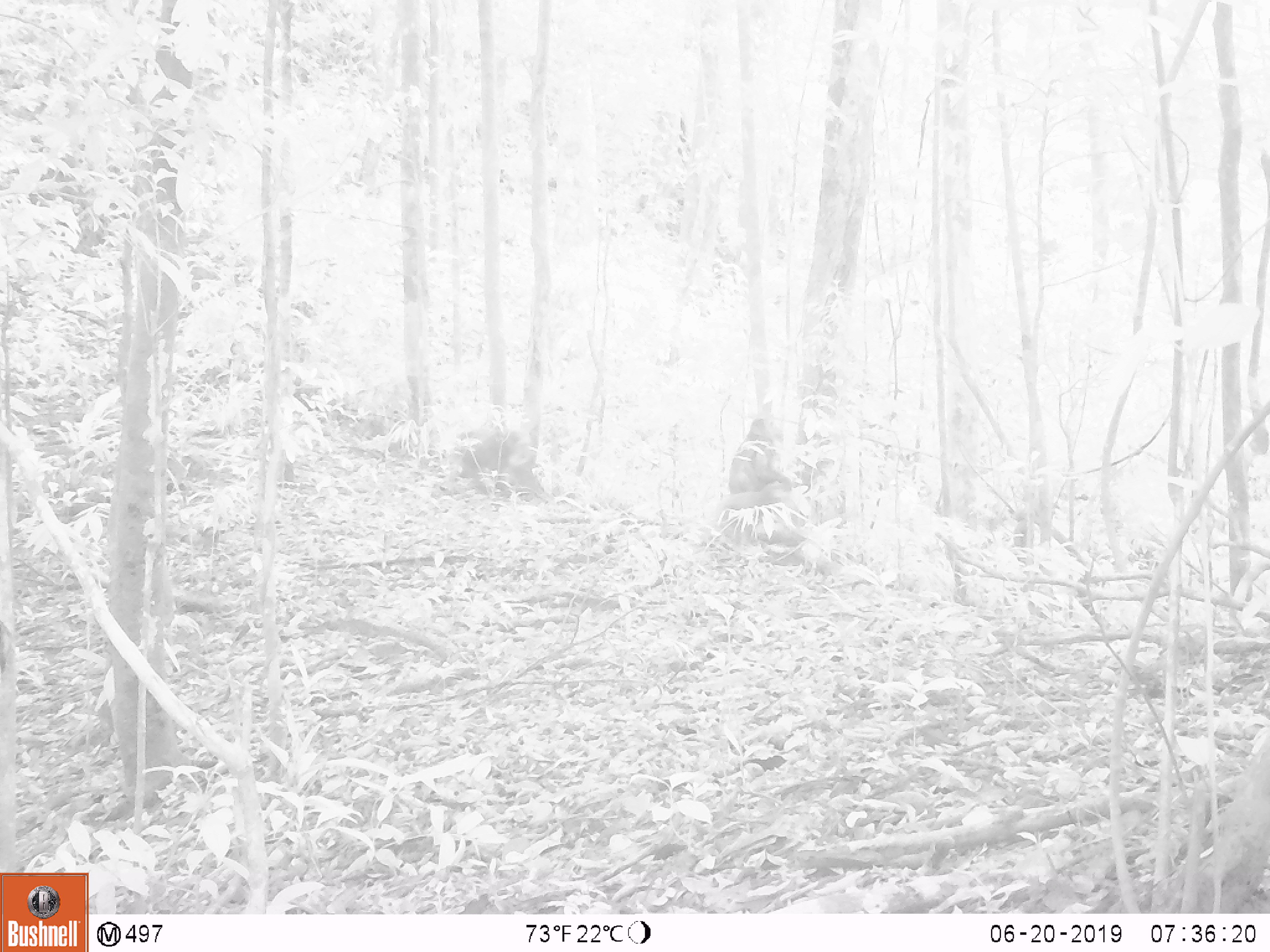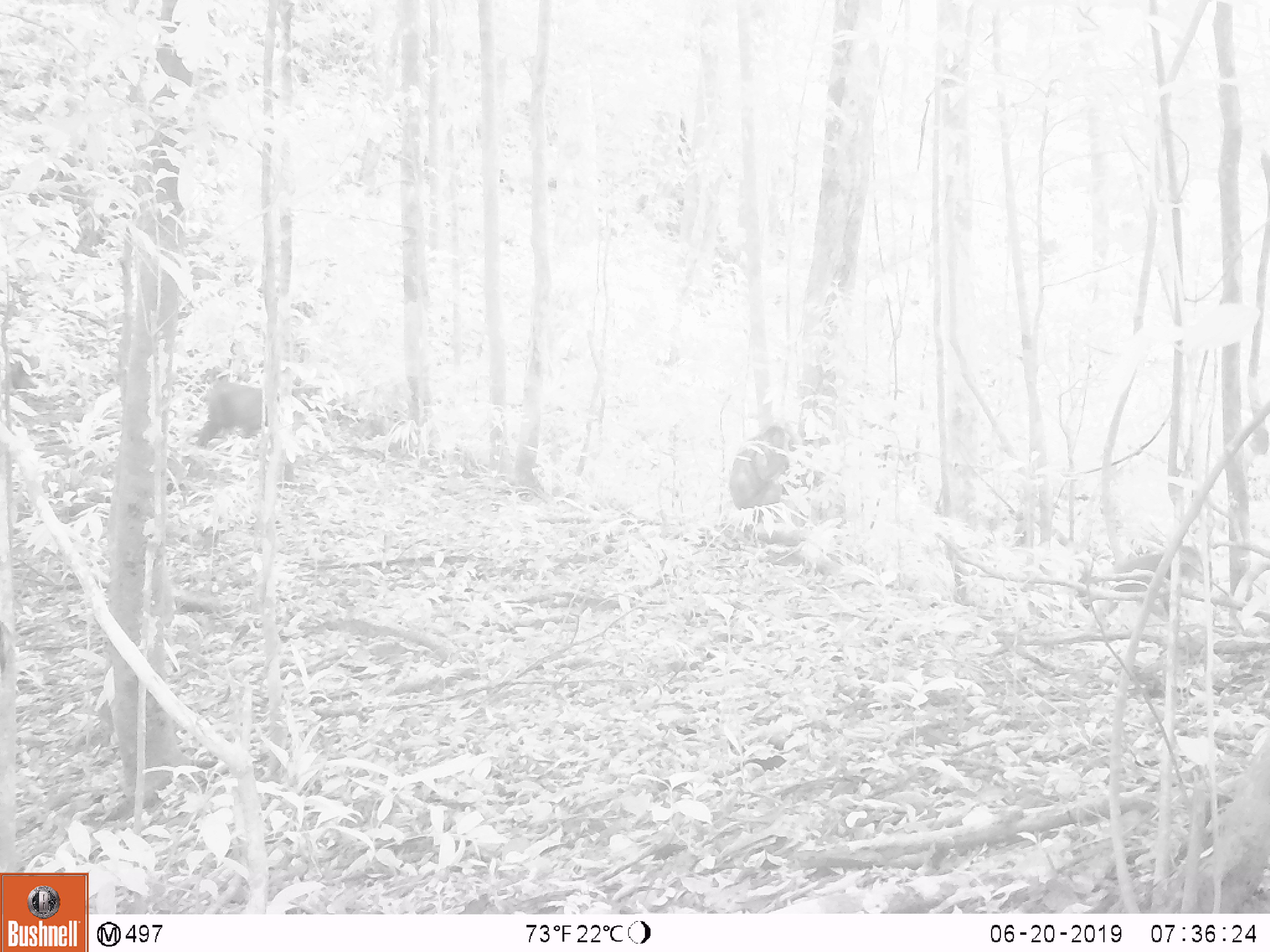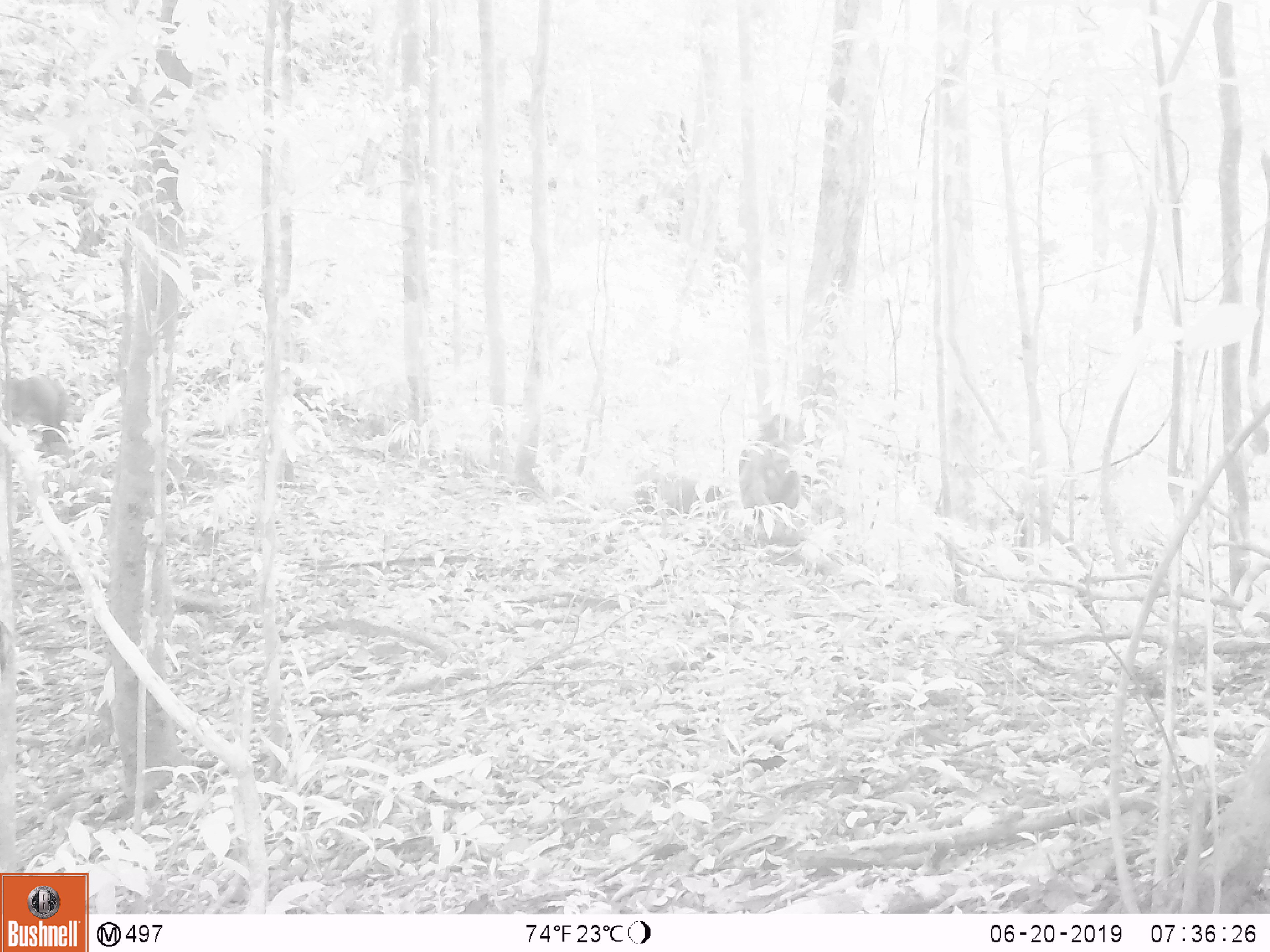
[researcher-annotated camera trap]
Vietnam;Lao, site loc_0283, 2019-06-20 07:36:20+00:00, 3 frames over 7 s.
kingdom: Animalia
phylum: Chordata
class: Mammalia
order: Primates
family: Cercopithecidae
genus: Macaca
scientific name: Macaca arctoides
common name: stump-tailed macaque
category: stump tailed macaque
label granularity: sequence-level